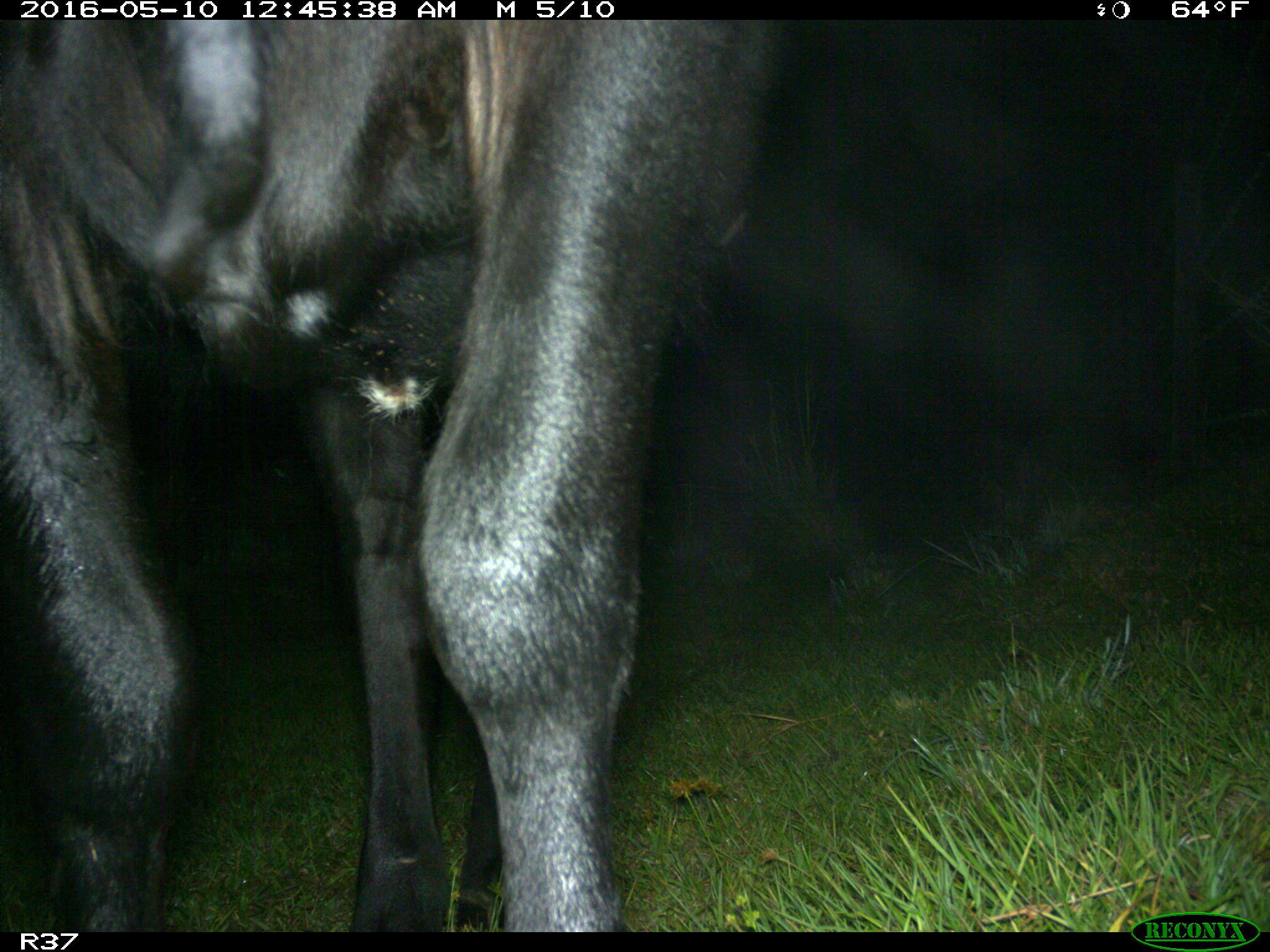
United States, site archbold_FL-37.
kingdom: Animalia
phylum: Chordata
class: Mammalia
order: Artiodactyla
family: Bovidae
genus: Bos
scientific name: Bos taurus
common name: domestic cow